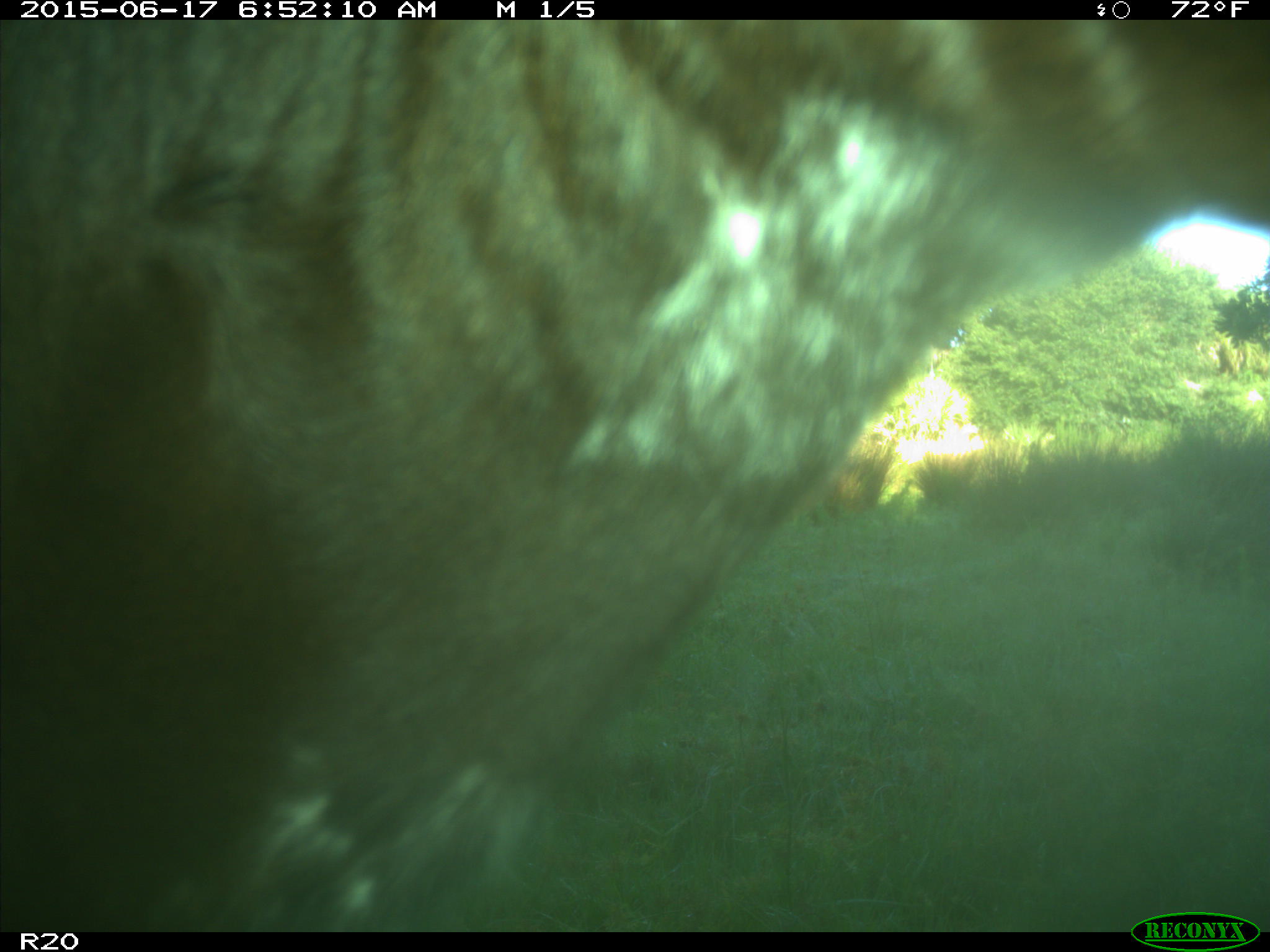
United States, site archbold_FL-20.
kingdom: Animalia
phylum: Chordata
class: Mammalia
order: Artiodactyla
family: Bovidae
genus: Bos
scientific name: Bos taurus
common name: domestic cow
Bos taurus (domestic cow).